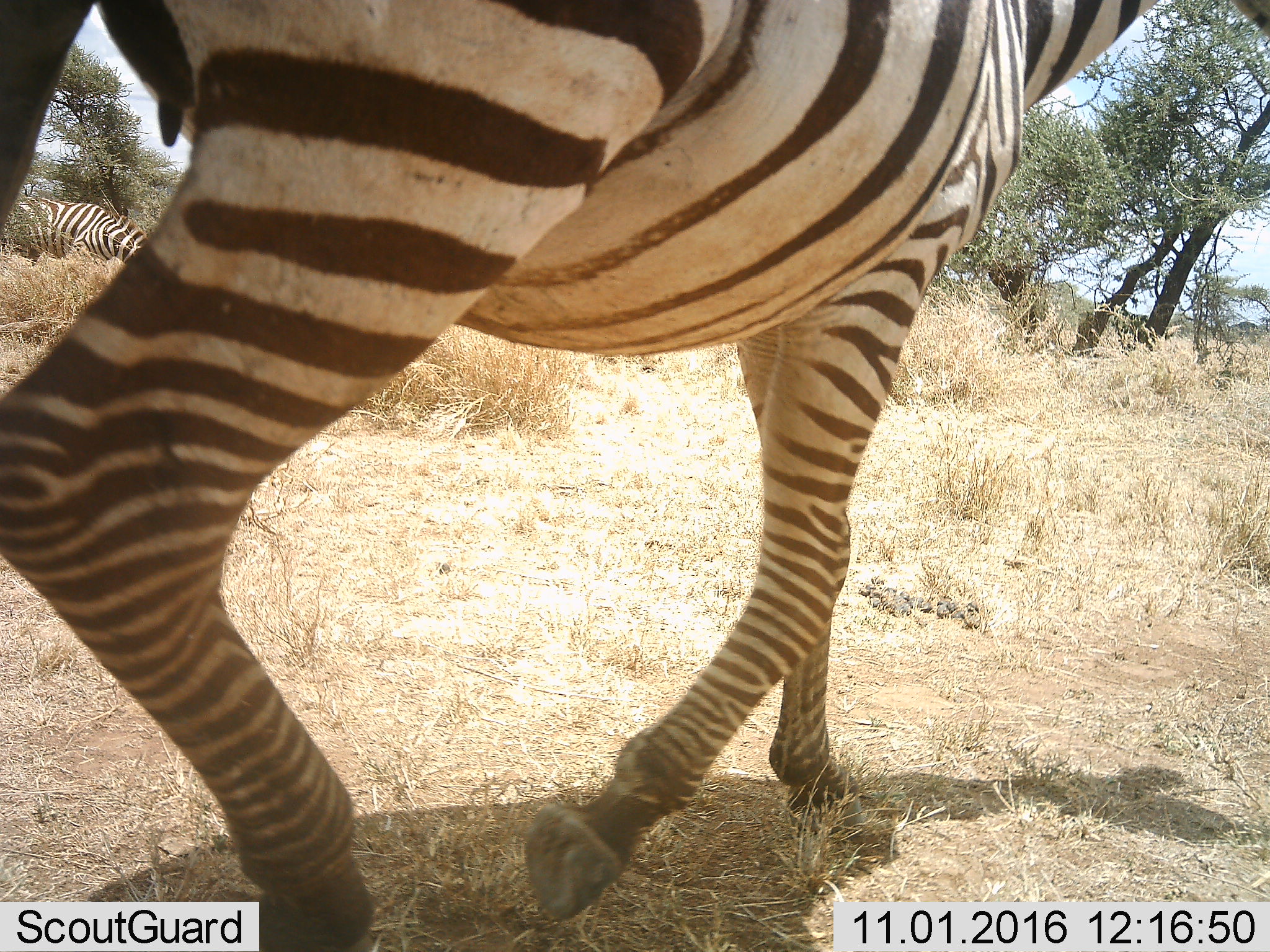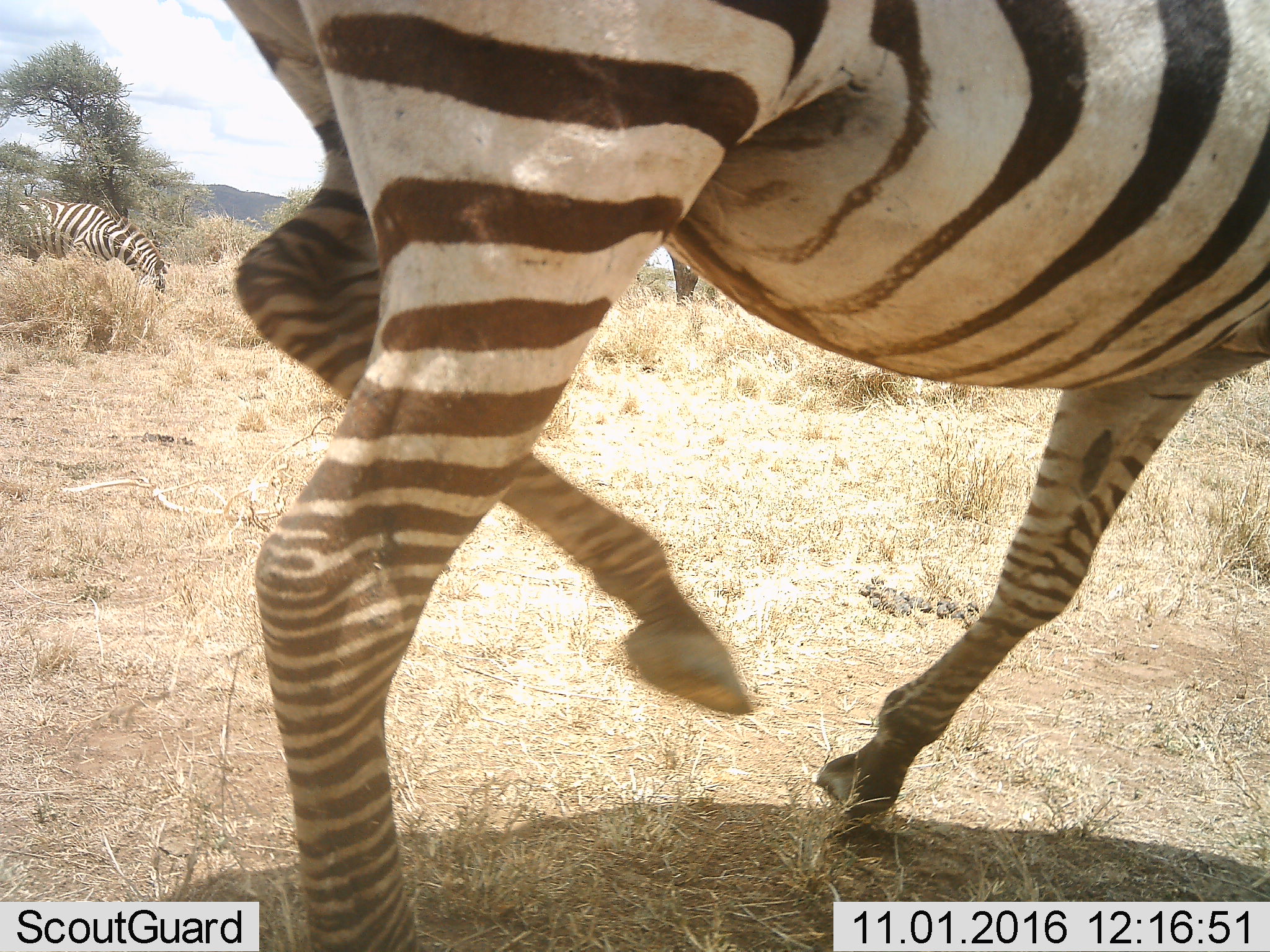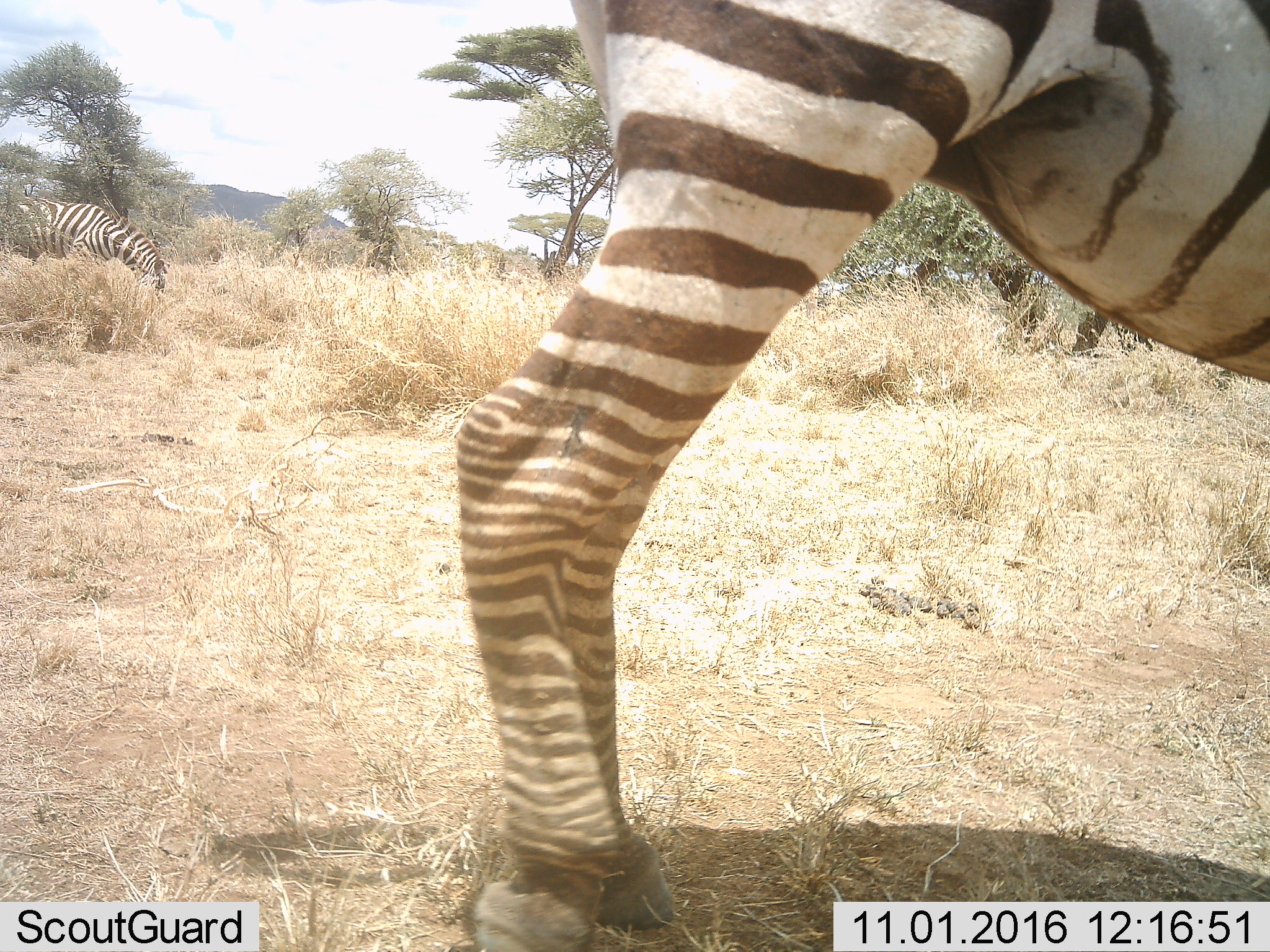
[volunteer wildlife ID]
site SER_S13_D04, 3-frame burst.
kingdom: Animalia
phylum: Chordata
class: Mammalia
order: Perissodactyla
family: Equidae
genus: Equus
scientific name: Equus quagga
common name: plains zebra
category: zebraplains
Zebraplains (plains zebra) (Equus quagga), count 2. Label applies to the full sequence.